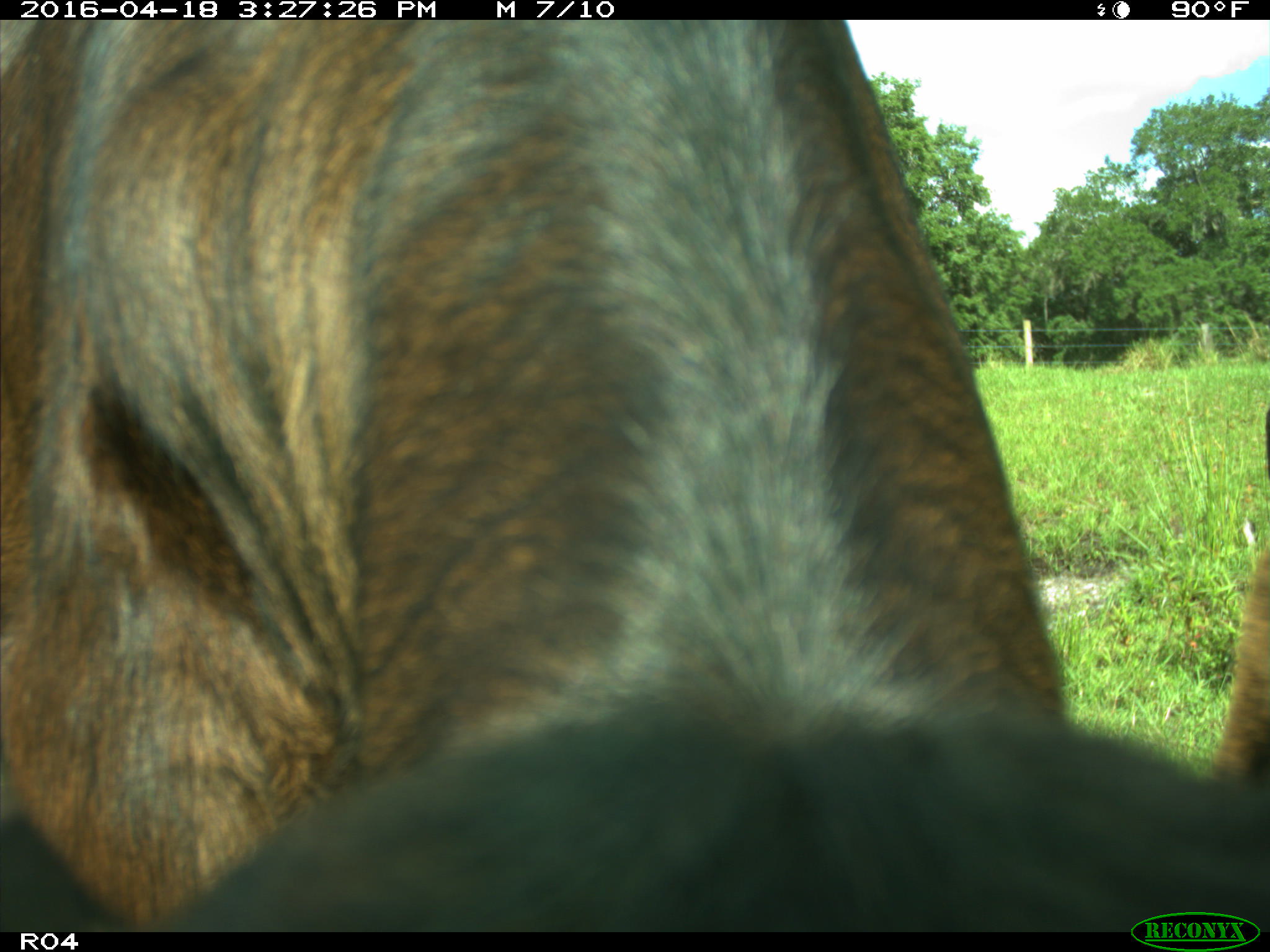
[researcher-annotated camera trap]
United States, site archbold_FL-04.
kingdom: Animalia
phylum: Chordata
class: Mammalia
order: Artiodactyla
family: Bovidae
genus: Bos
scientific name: Bos taurus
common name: domestic cow